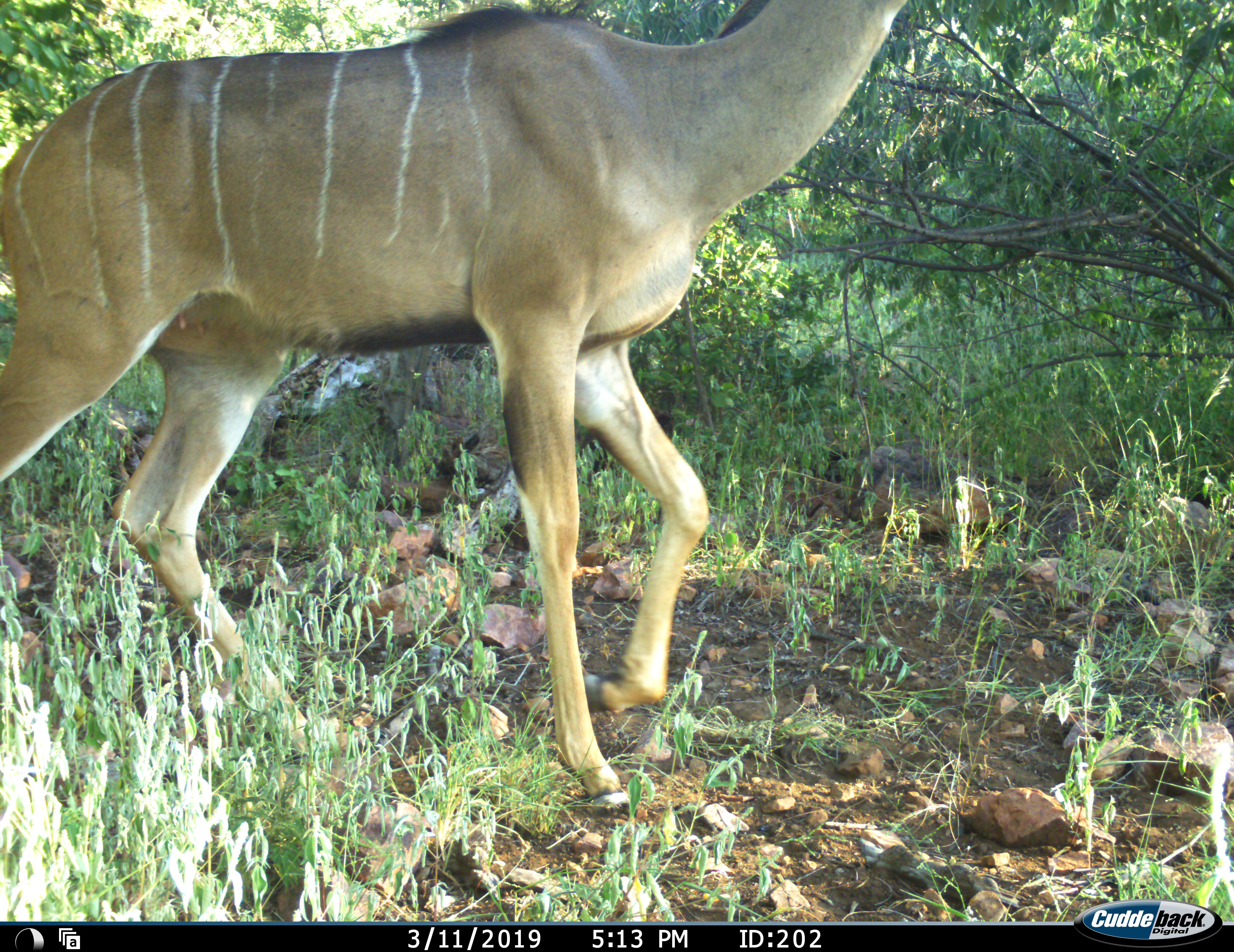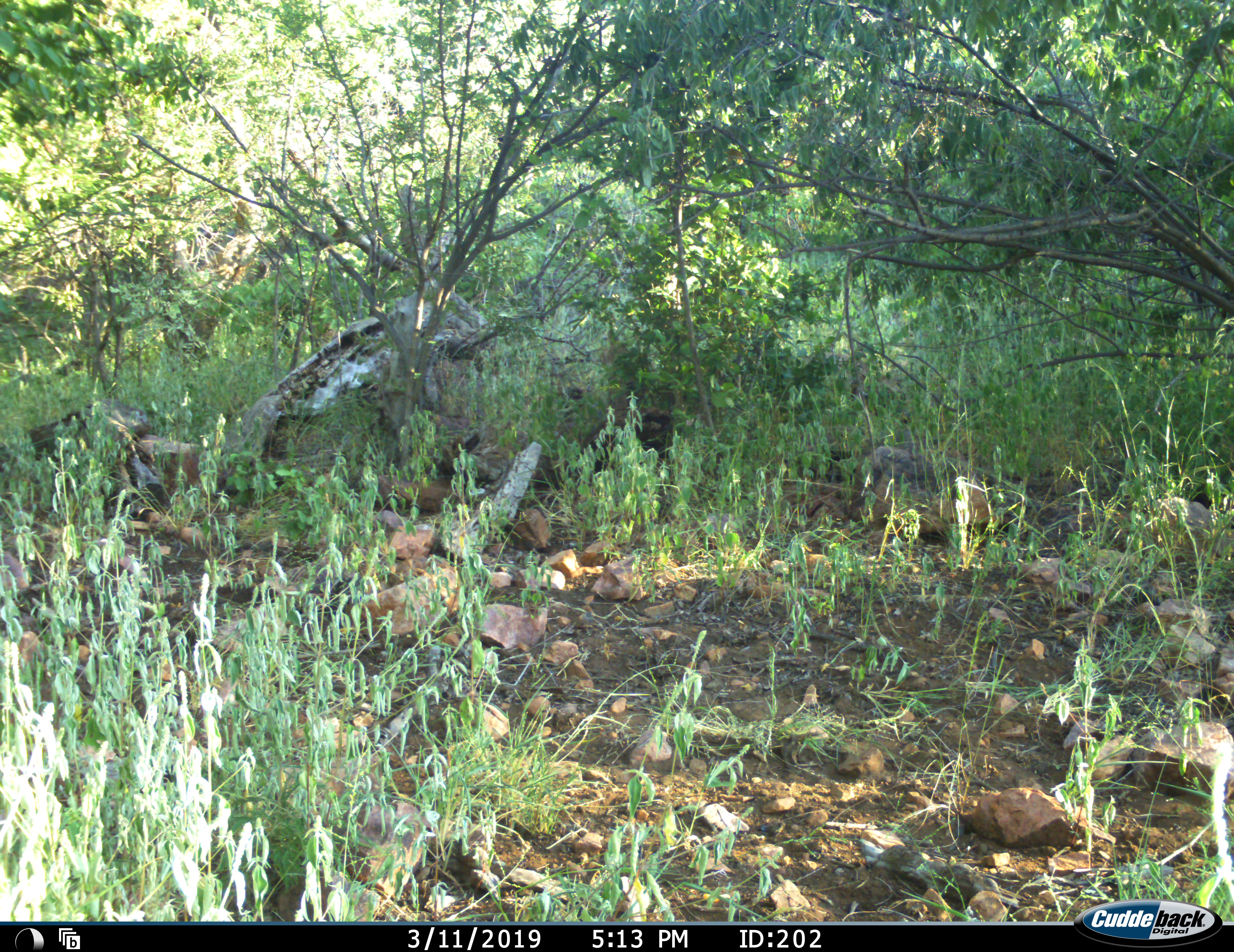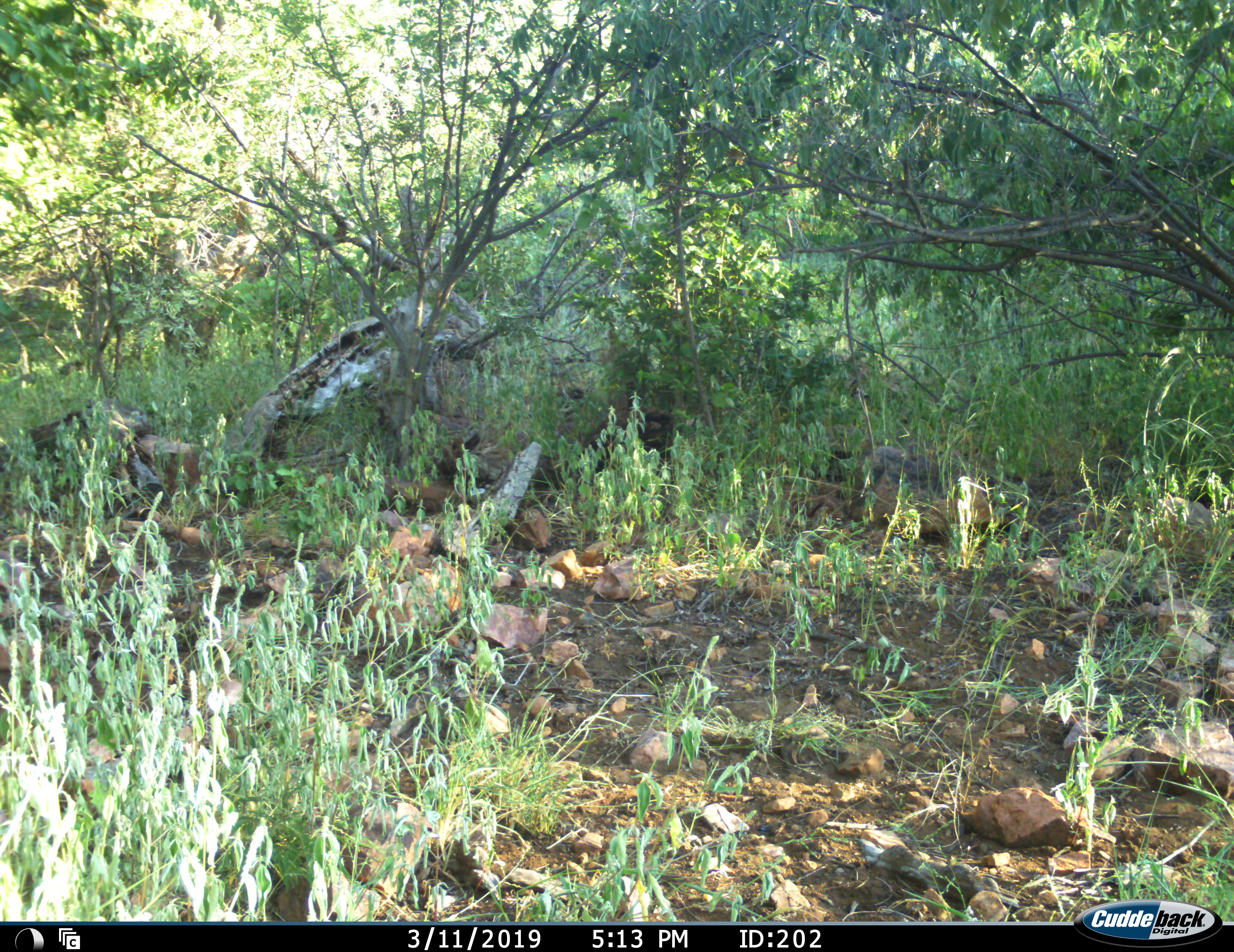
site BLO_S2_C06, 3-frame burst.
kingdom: Animalia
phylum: Chordata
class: Mammalia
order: Artiodactyla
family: Bovidae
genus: Tragelaphus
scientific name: Tragelaphus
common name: kudu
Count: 1.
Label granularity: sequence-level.